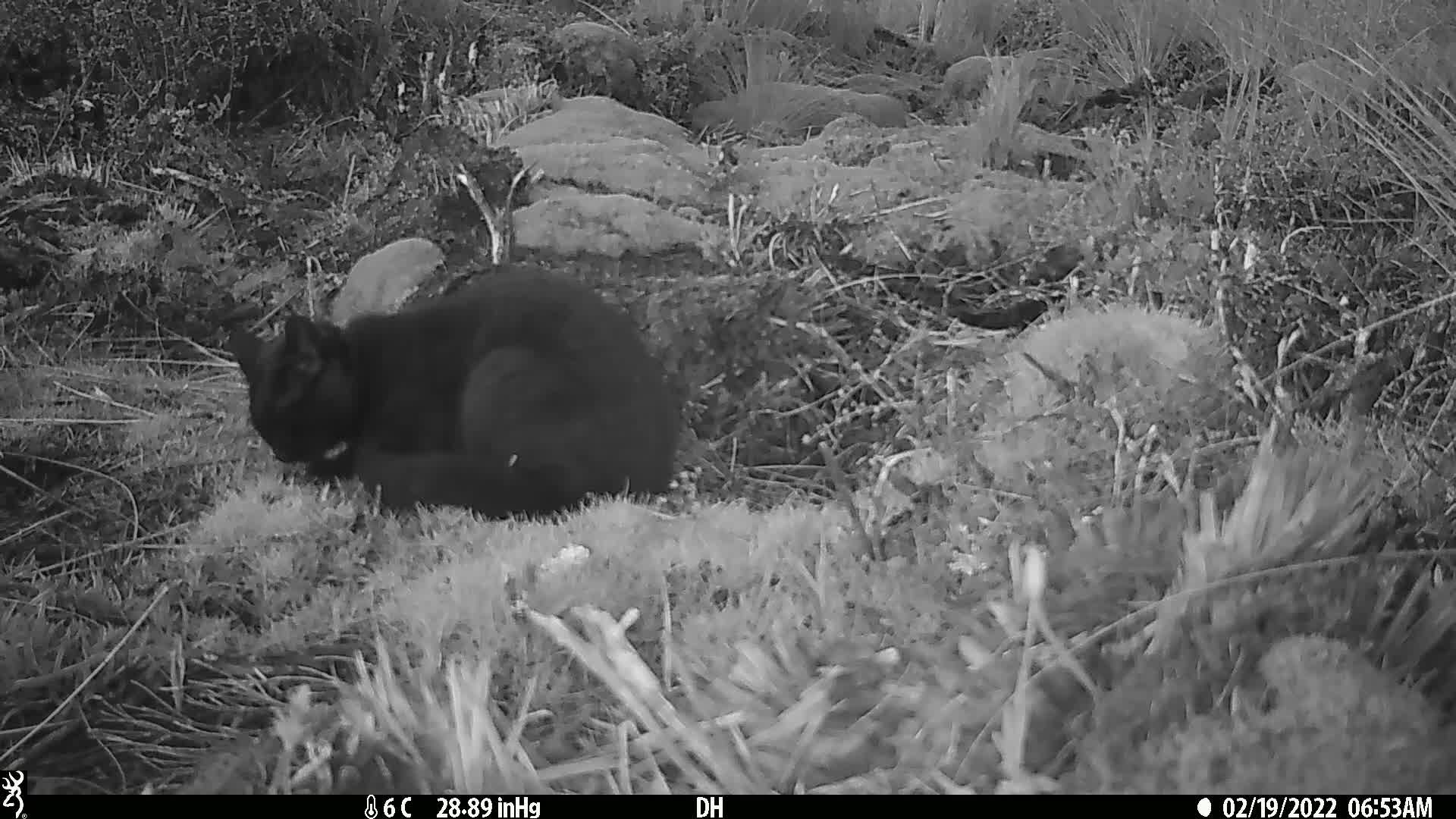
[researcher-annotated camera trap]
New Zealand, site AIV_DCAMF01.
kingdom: Animalia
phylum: Chordata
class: Mammalia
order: Carnivora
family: Felidae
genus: Felis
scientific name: Felis catus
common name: domestic cat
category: cat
Cat (domestic cat) (Felis catus).